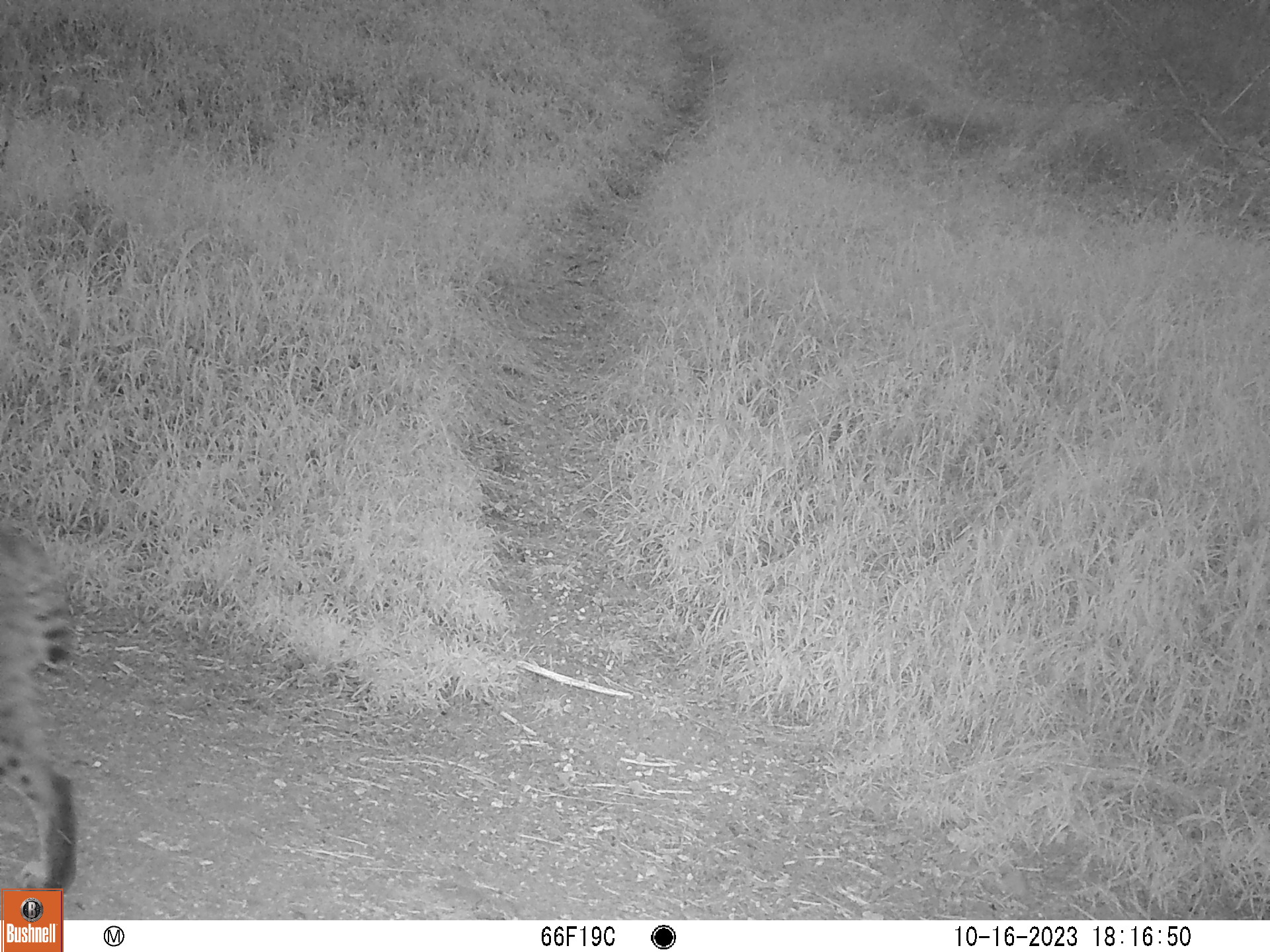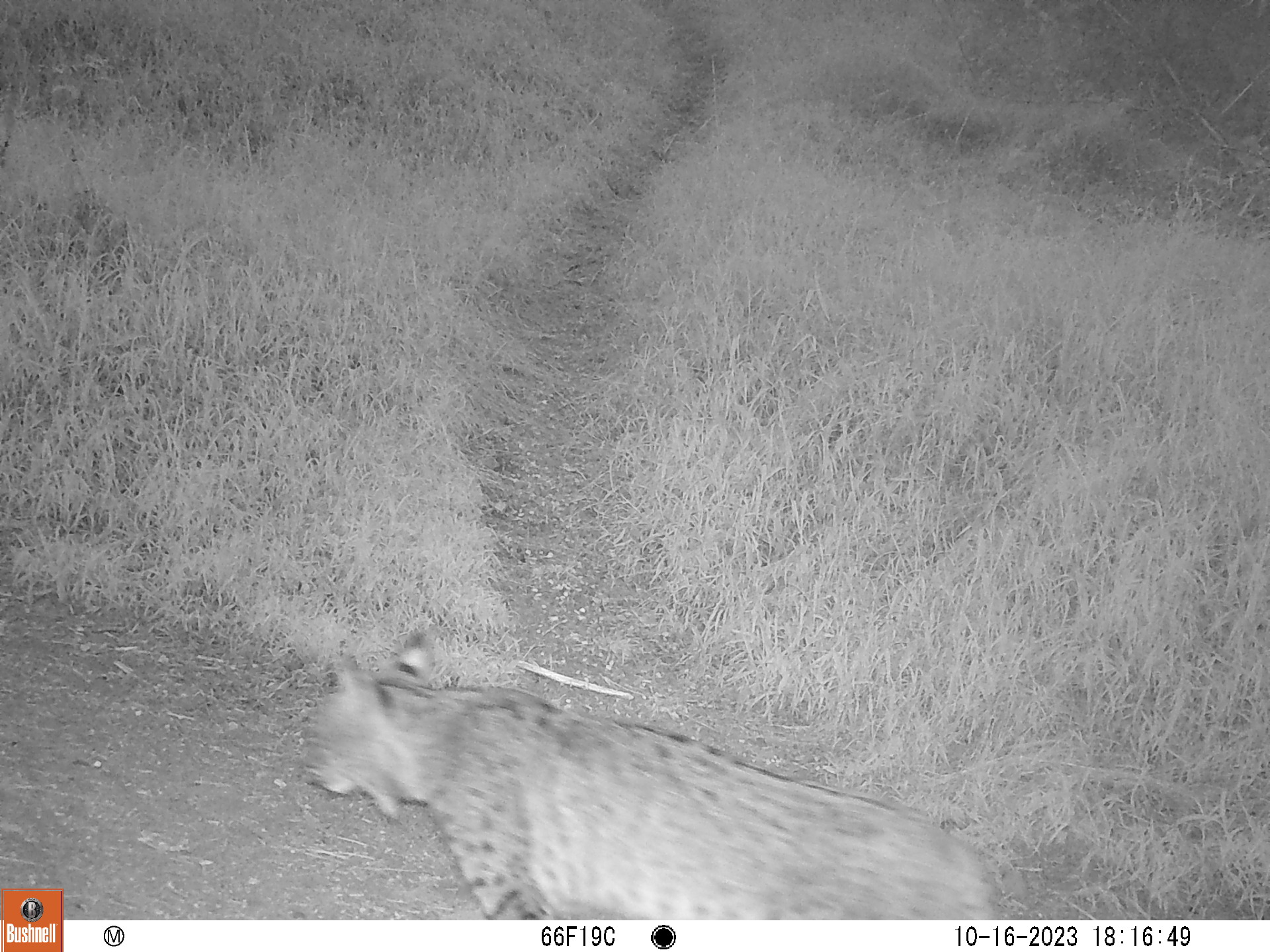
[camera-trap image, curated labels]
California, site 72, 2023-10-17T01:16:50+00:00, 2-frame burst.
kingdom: Animalia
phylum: Chordata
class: Mammalia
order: Carnivora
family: Felidae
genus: Lynx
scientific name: Lynx rufus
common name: bobcat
Bobcat (Lynx rufus).